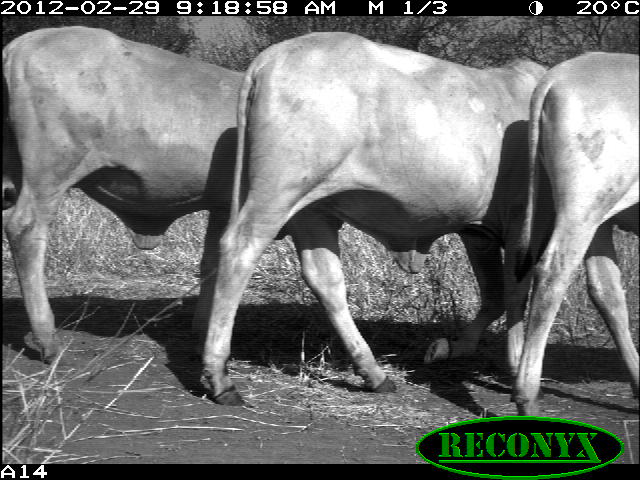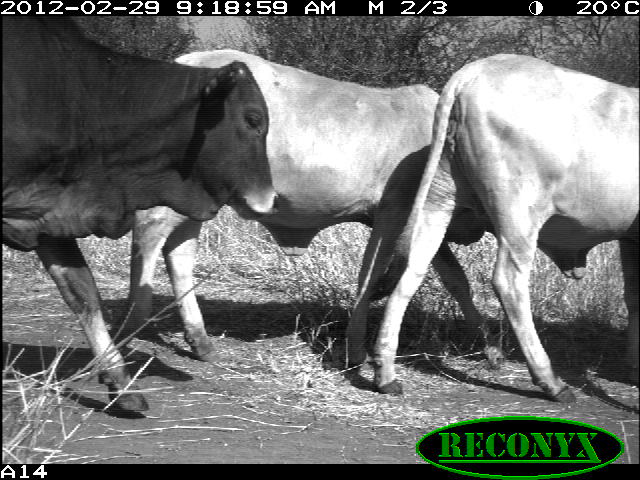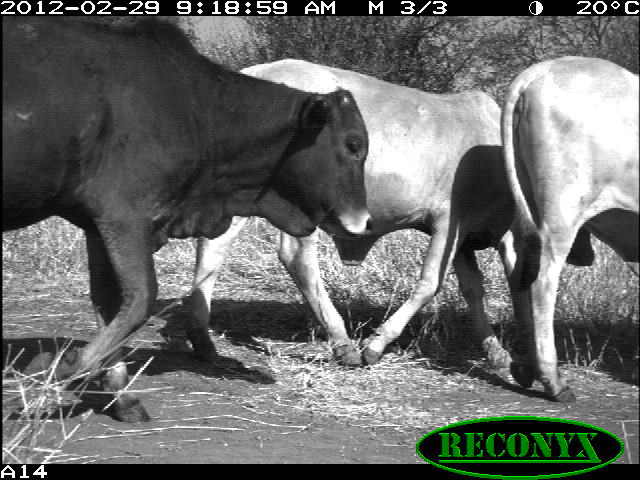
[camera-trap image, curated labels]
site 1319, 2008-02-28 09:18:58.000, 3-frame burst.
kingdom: Animalia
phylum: Chordata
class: Mammalia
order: Artiodactyla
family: Bovidae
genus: Bos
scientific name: Bos taurus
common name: domestic cattle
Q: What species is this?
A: Bos taurus (domestic cattle).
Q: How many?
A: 3.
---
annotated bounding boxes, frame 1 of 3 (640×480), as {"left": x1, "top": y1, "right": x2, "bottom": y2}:
bos taurus: {"left": 195, "top": 29, "right": 561, "bottom": 411}; {"left": 1, "top": 19, "right": 322, "bottom": 368}; {"left": 514, "top": 49, "right": 640, "bottom": 418}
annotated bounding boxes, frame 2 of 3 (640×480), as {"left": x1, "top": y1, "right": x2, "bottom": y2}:
bos taurus: {"left": 122, "top": 49, "right": 590, "bottom": 368}; {"left": 1, "top": 16, "right": 281, "bottom": 415}; {"left": 371, "top": 53, "right": 640, "bottom": 403}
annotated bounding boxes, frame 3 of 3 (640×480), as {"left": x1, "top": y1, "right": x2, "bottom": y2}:
bos taurus: {"left": 1, "top": 17, "right": 373, "bottom": 423}; {"left": 187, "top": 58, "right": 595, "bottom": 369}; {"left": 501, "top": 57, "right": 639, "bottom": 404}